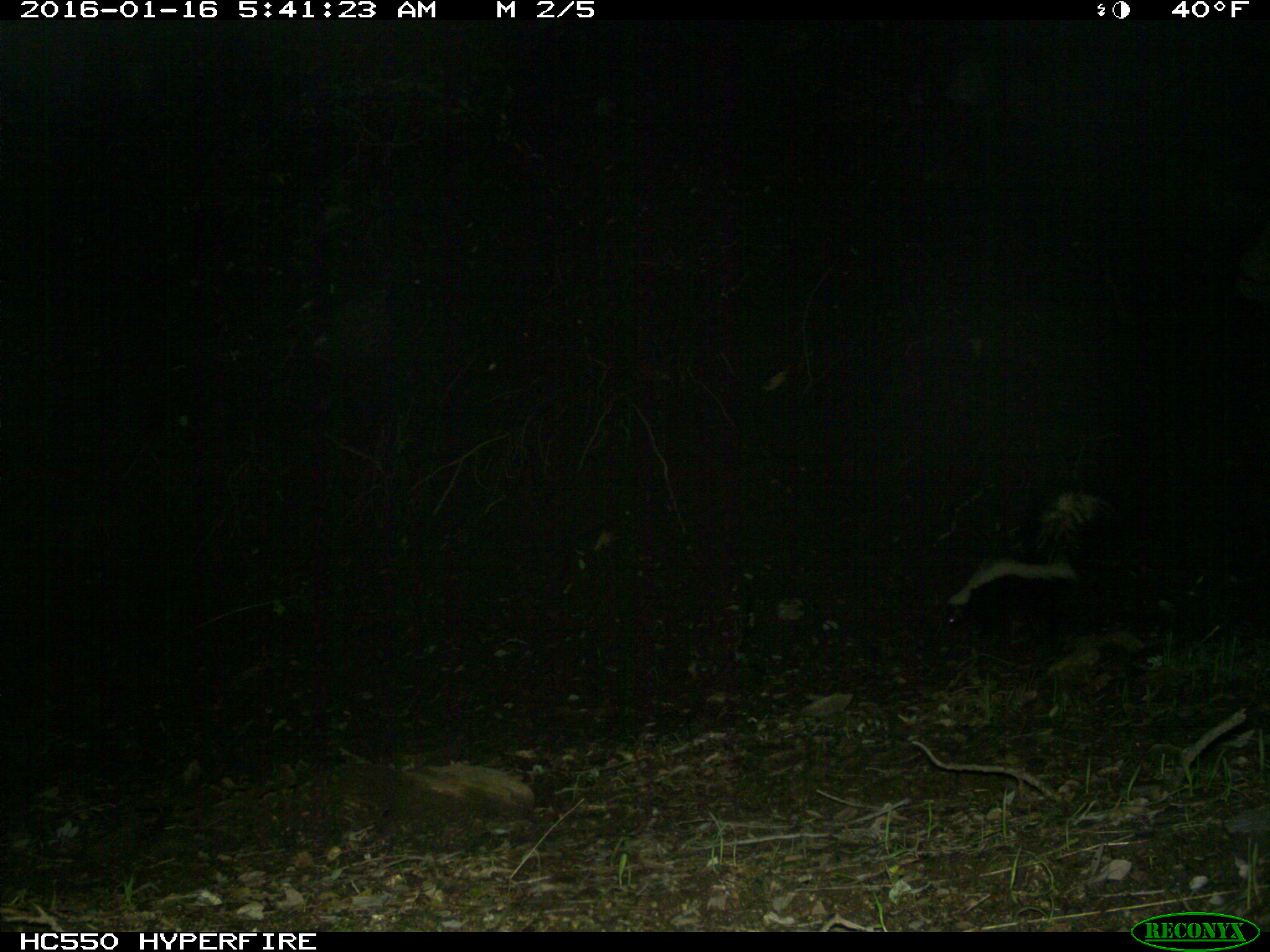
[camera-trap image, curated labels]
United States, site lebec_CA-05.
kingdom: Animalia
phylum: Chordata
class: Mammalia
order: Carnivora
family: Mephitidae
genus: Mephitis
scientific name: Mephitis mephitis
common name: striped skunk